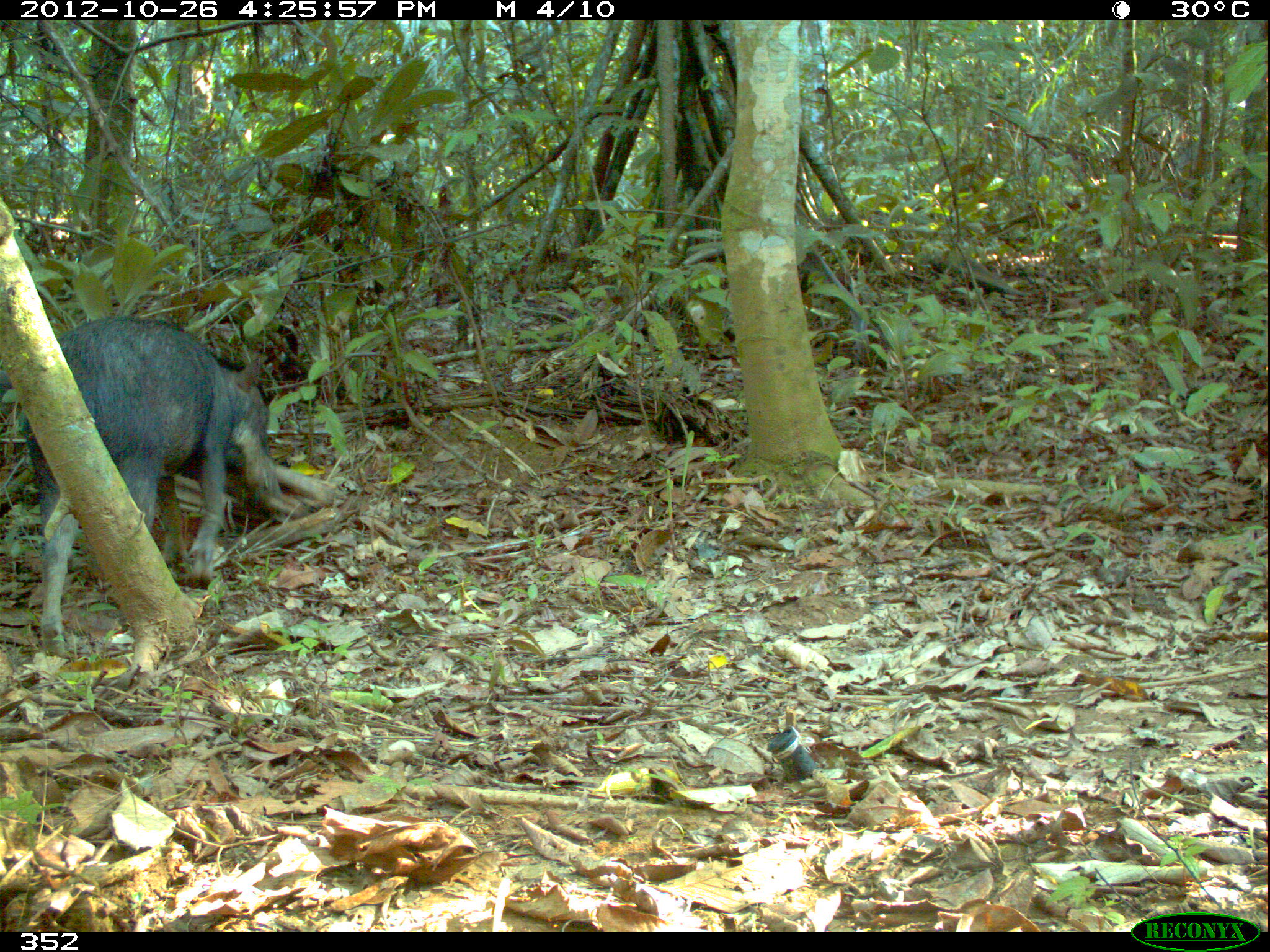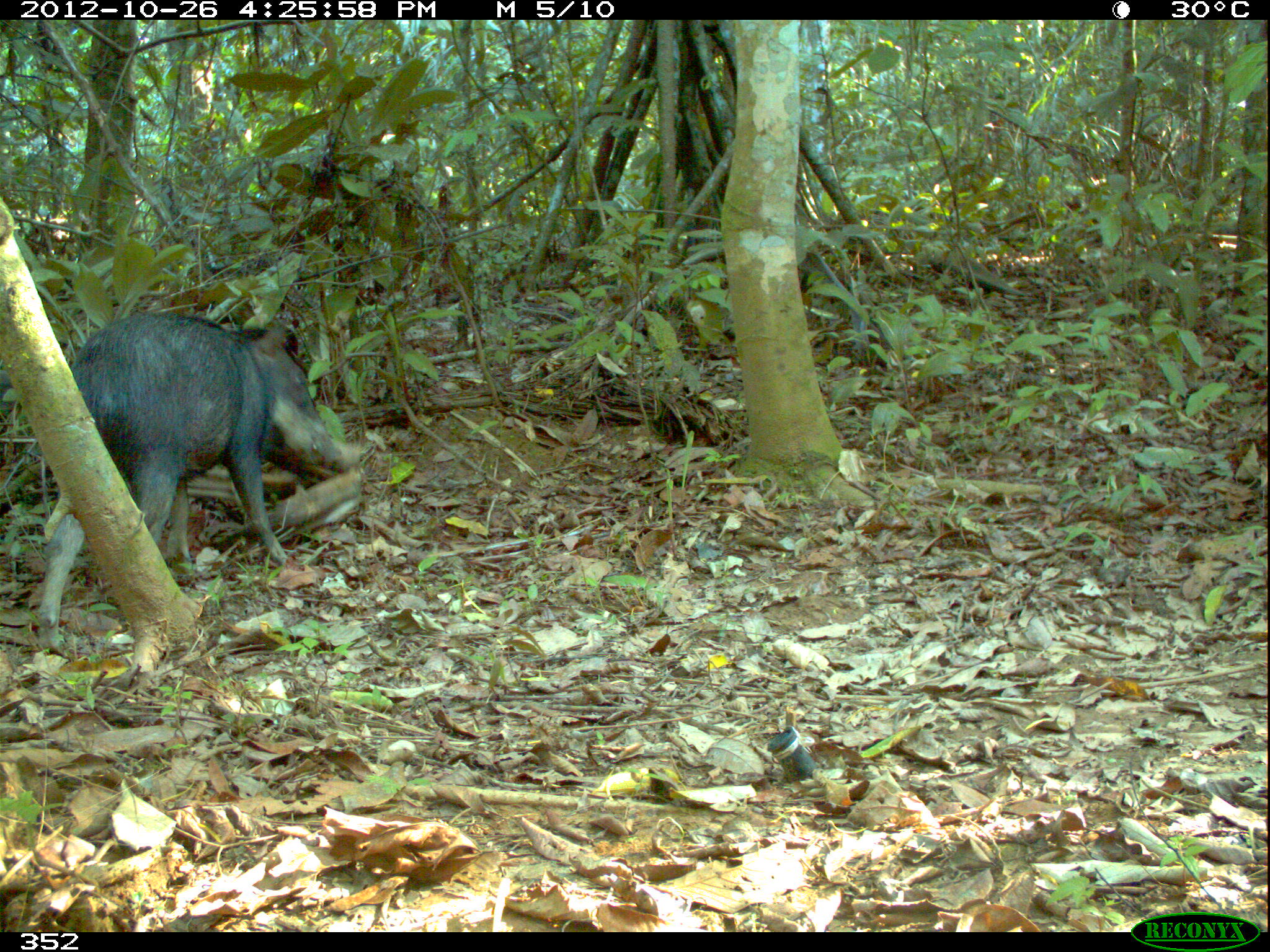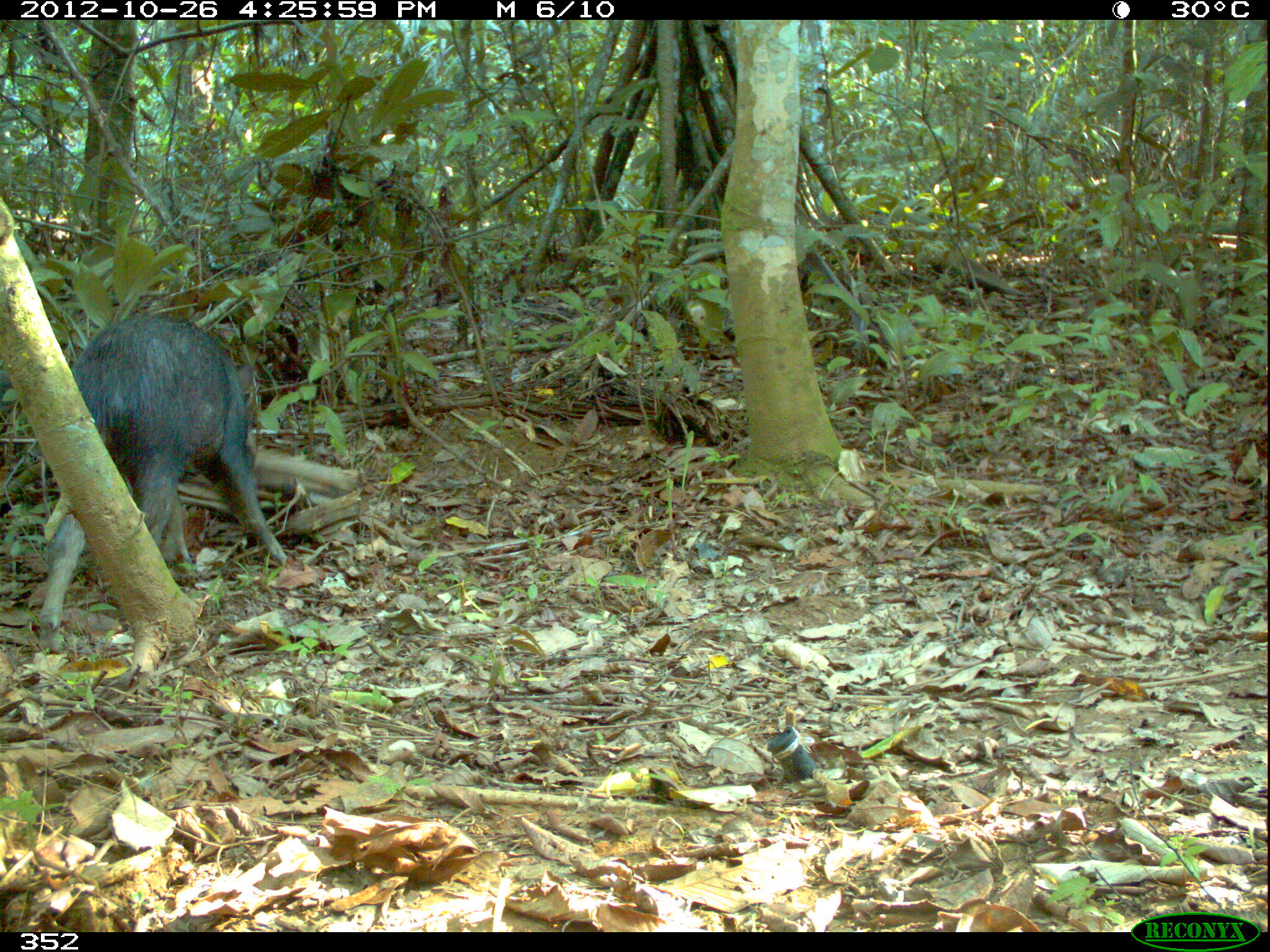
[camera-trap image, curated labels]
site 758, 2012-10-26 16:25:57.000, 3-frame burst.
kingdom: Animalia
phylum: Chordata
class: Mammalia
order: Artiodactyla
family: Tayassuidae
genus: Tayassu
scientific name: Tayassu pecari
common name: white-lipped peccary